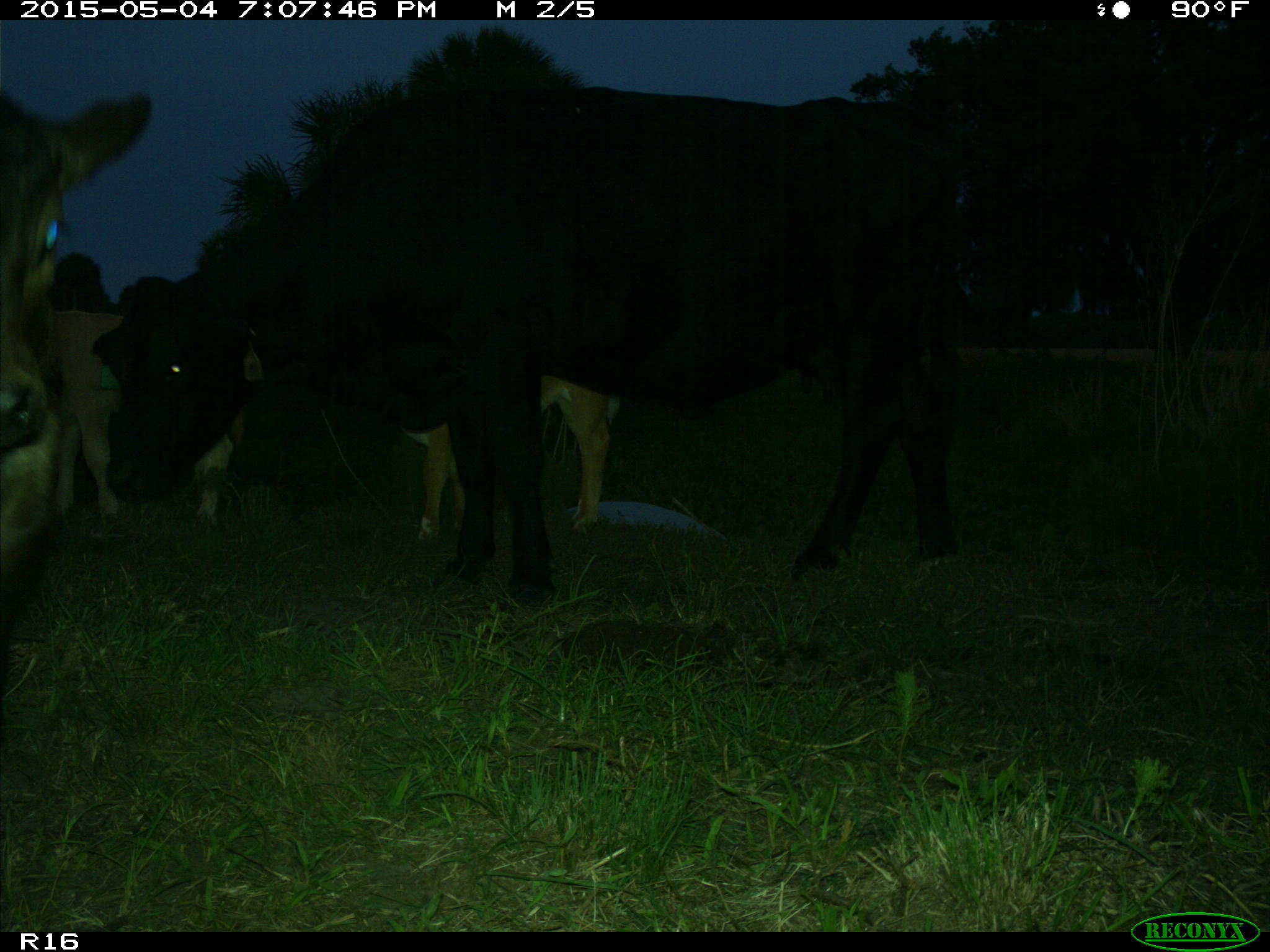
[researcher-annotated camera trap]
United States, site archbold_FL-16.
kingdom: Animalia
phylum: Chordata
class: Mammalia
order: Artiodactyla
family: Bovidae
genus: Bos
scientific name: Bos taurus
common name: domestic cow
Bos taurus (domestic cow).